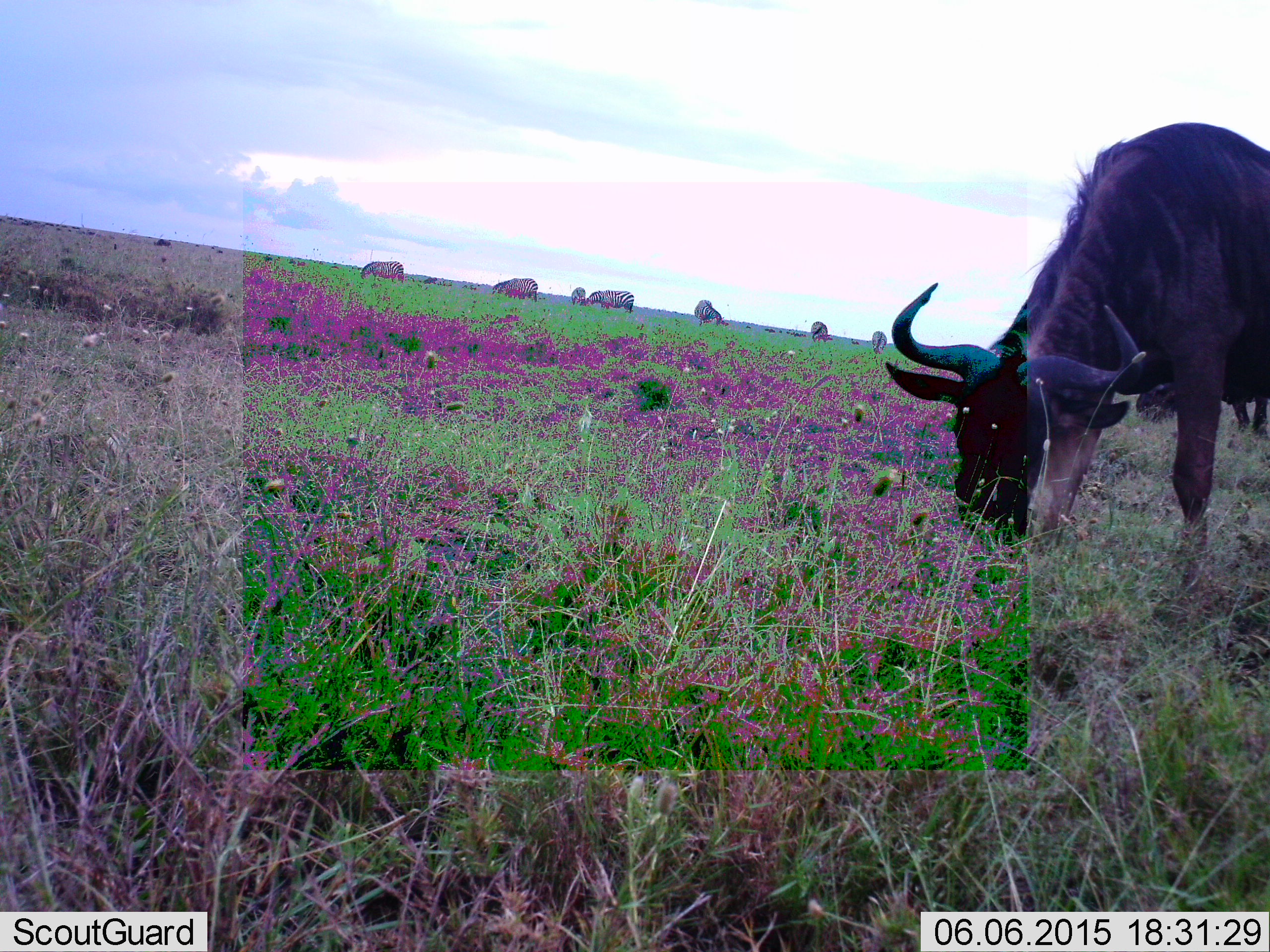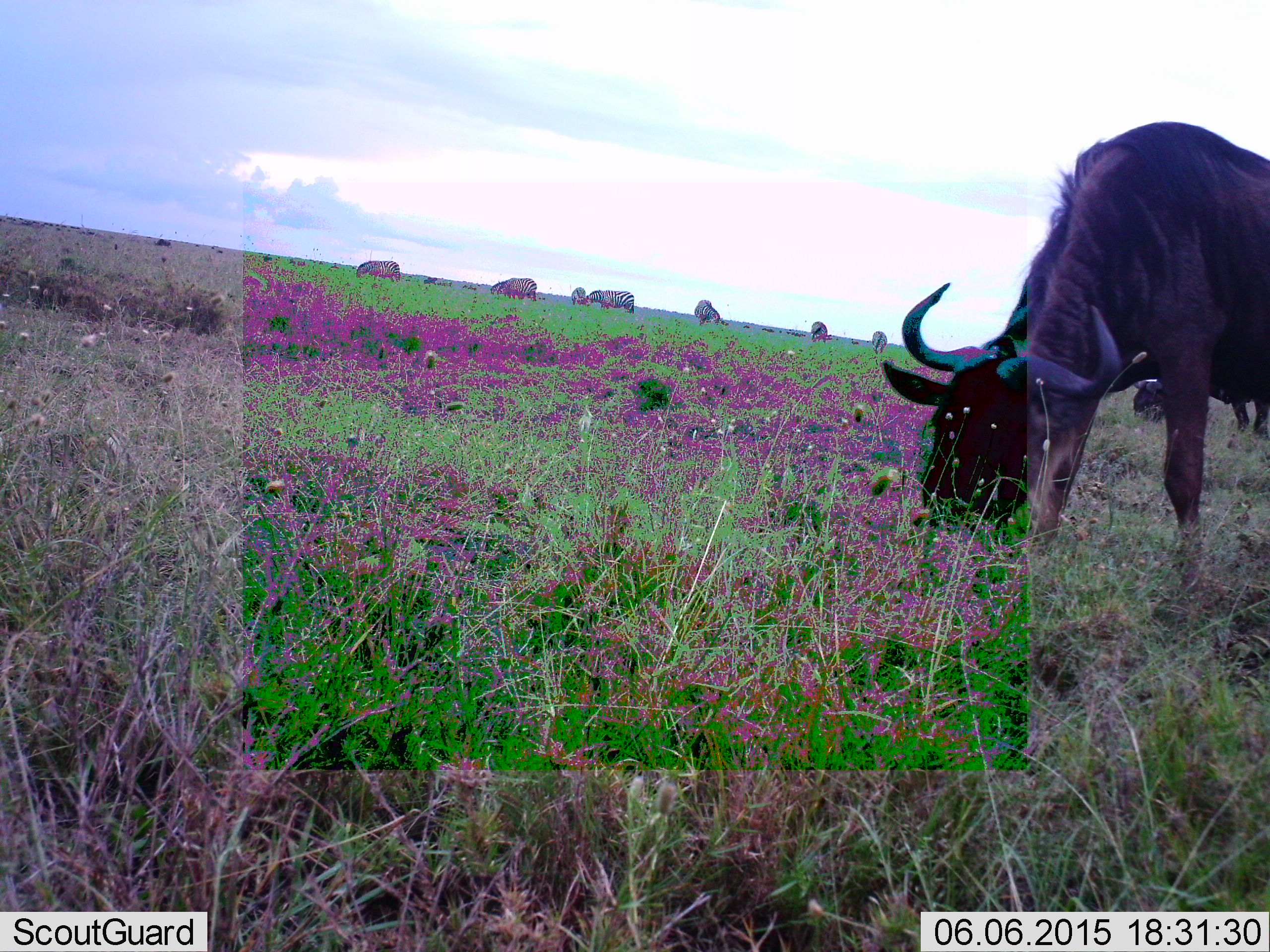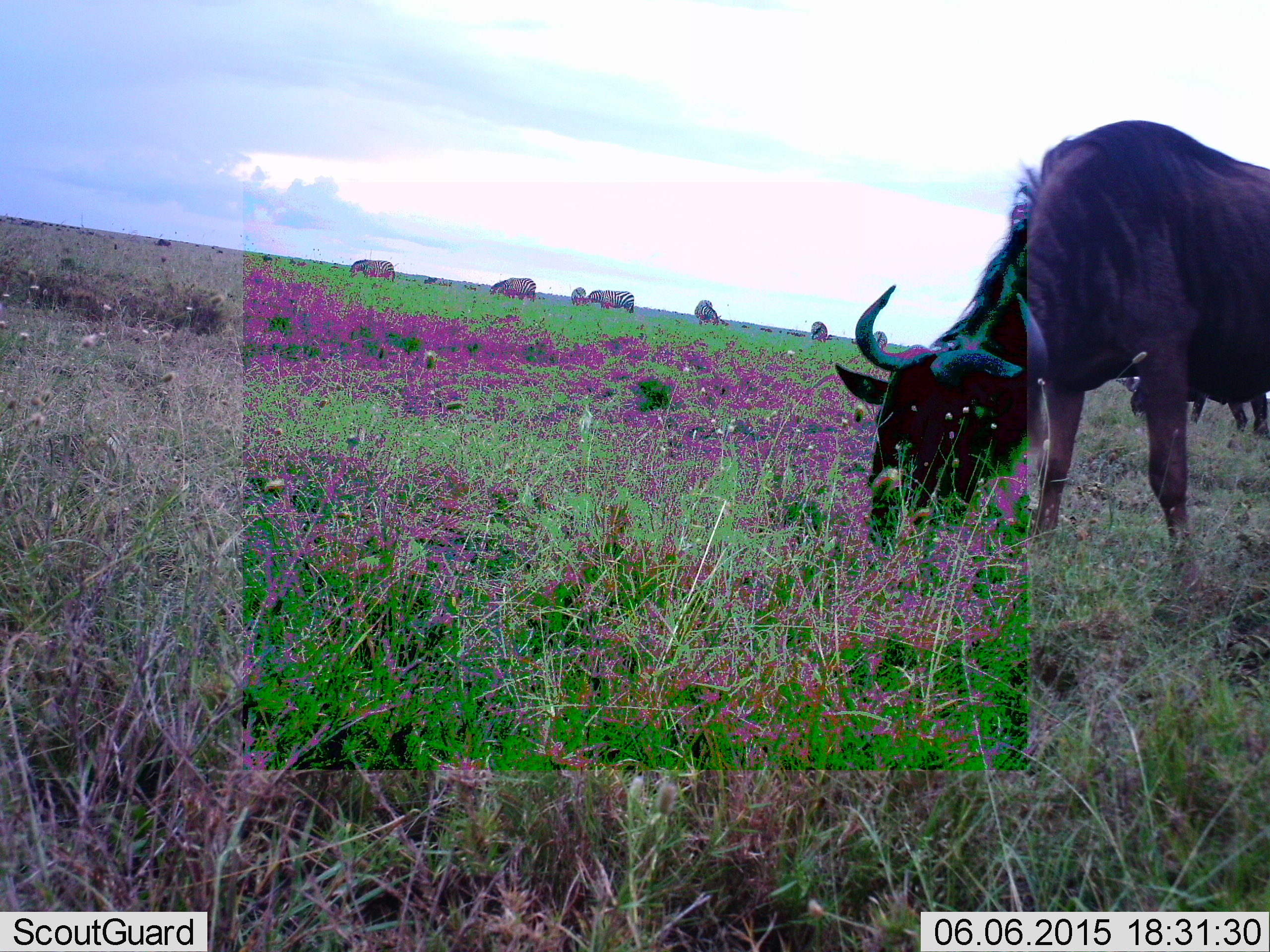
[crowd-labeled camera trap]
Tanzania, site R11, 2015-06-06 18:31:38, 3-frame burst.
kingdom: Animalia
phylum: Chordata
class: Mammalia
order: Artiodactyla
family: Bovidae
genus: Connochaetes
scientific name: Connochaetes taurinus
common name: blue wildebeest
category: wildebeest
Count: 5.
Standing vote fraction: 24%.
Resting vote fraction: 0%.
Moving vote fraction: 12%.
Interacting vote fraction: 0%.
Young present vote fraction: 0%.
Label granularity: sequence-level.